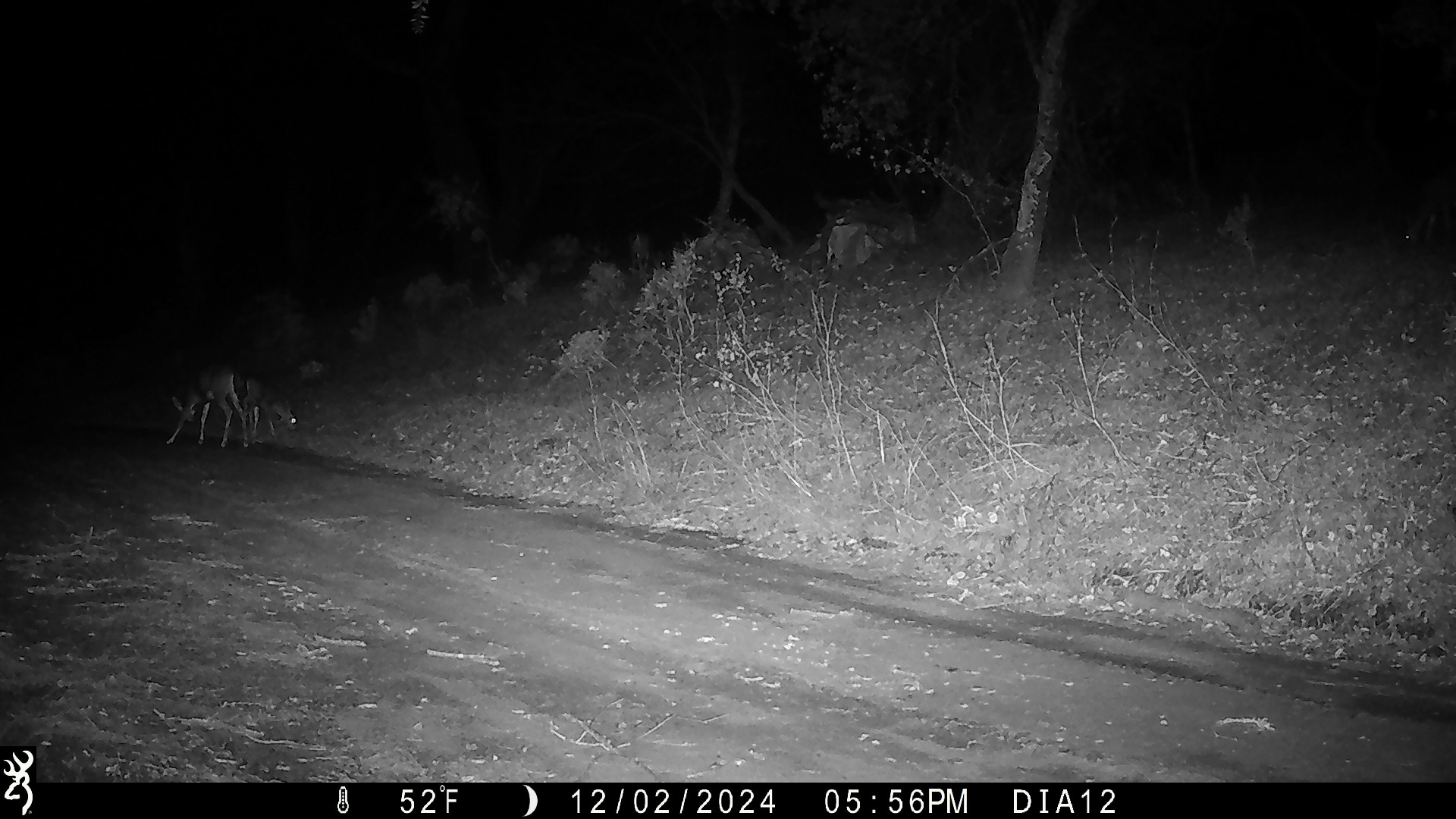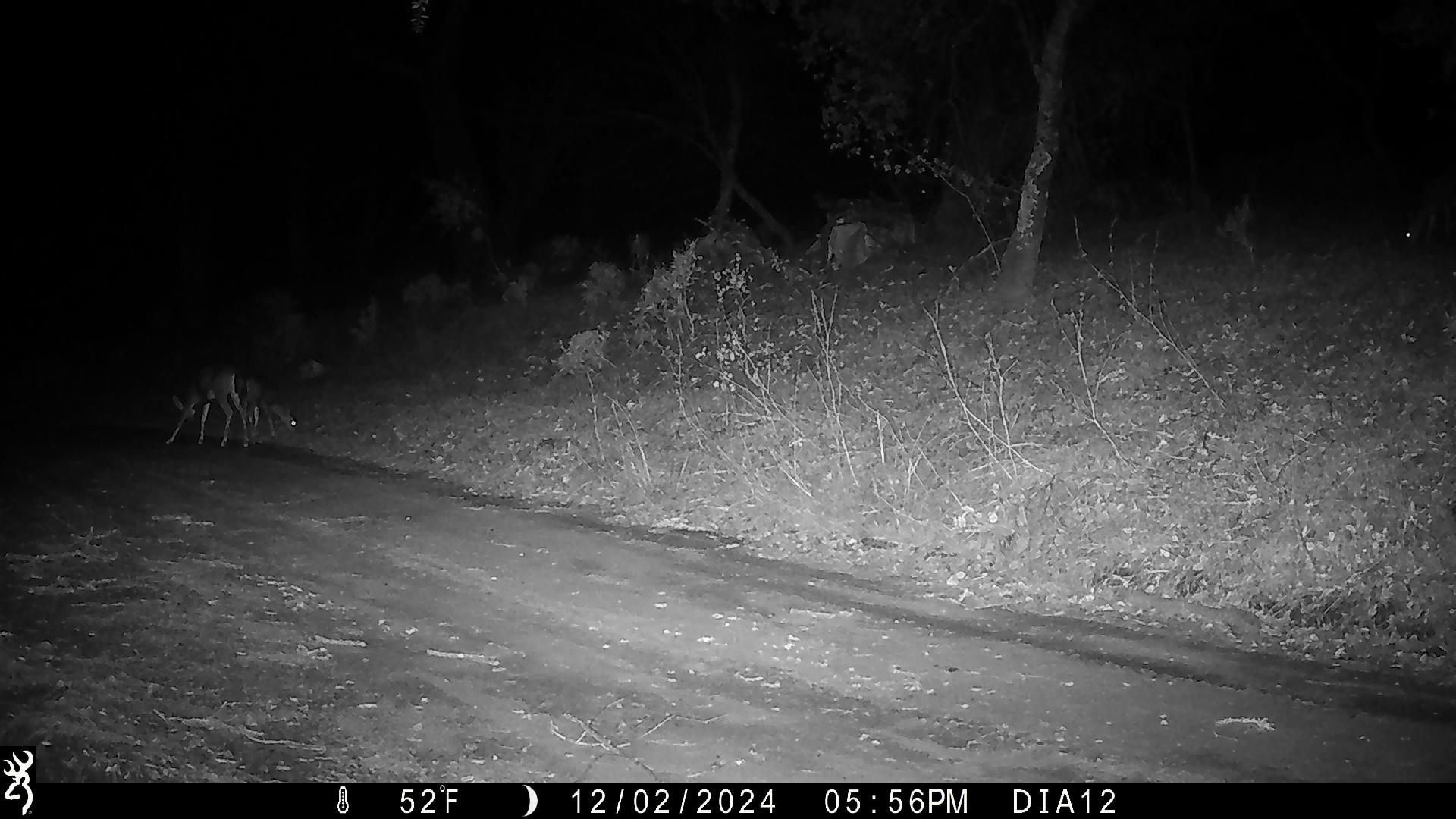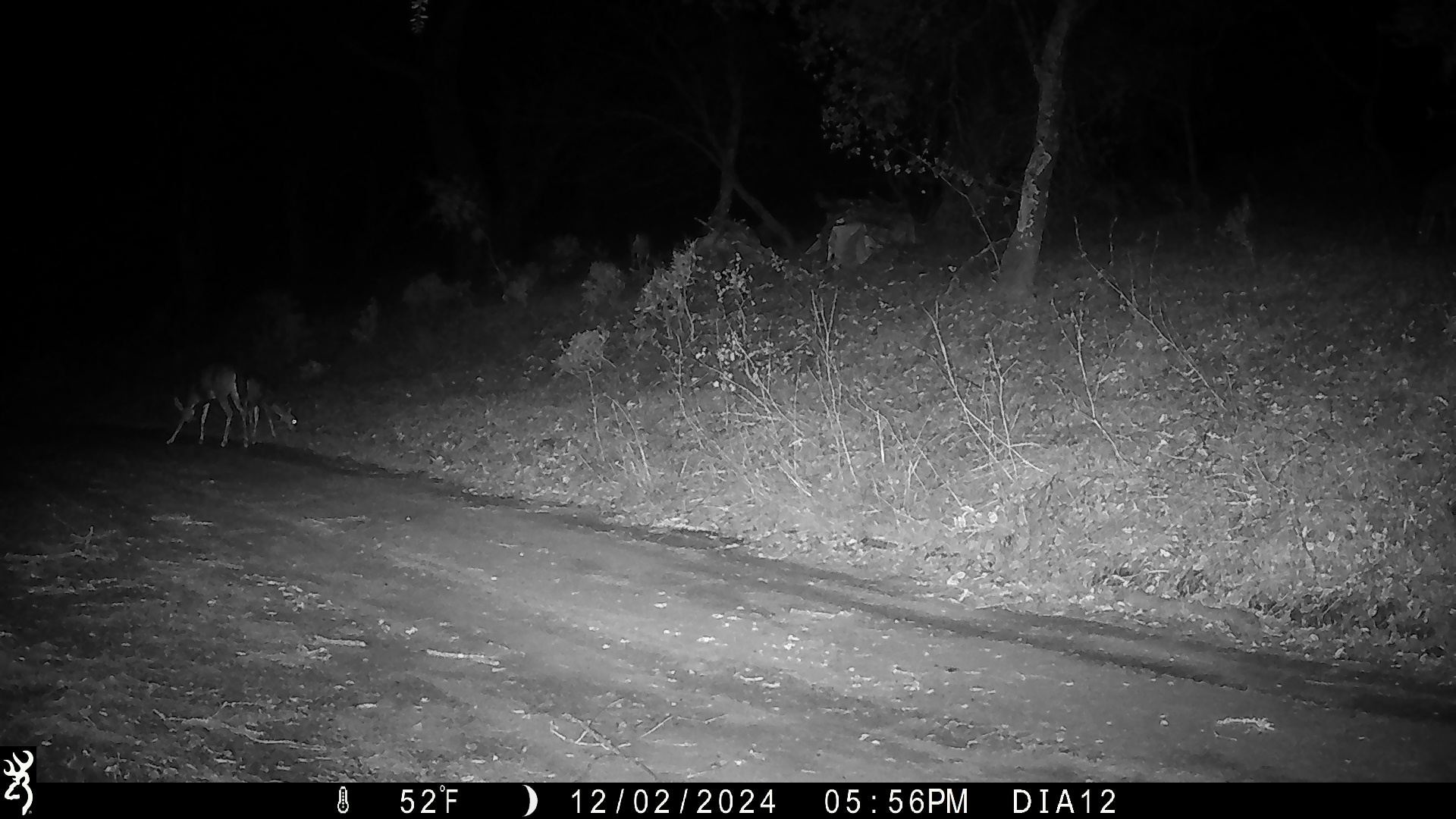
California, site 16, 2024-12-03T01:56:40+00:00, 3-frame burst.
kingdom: Animalia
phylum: Chordata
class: Mammalia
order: Artiodactyla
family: Cervidae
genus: Odocoileus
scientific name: Odocoileus hemionus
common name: mule deer